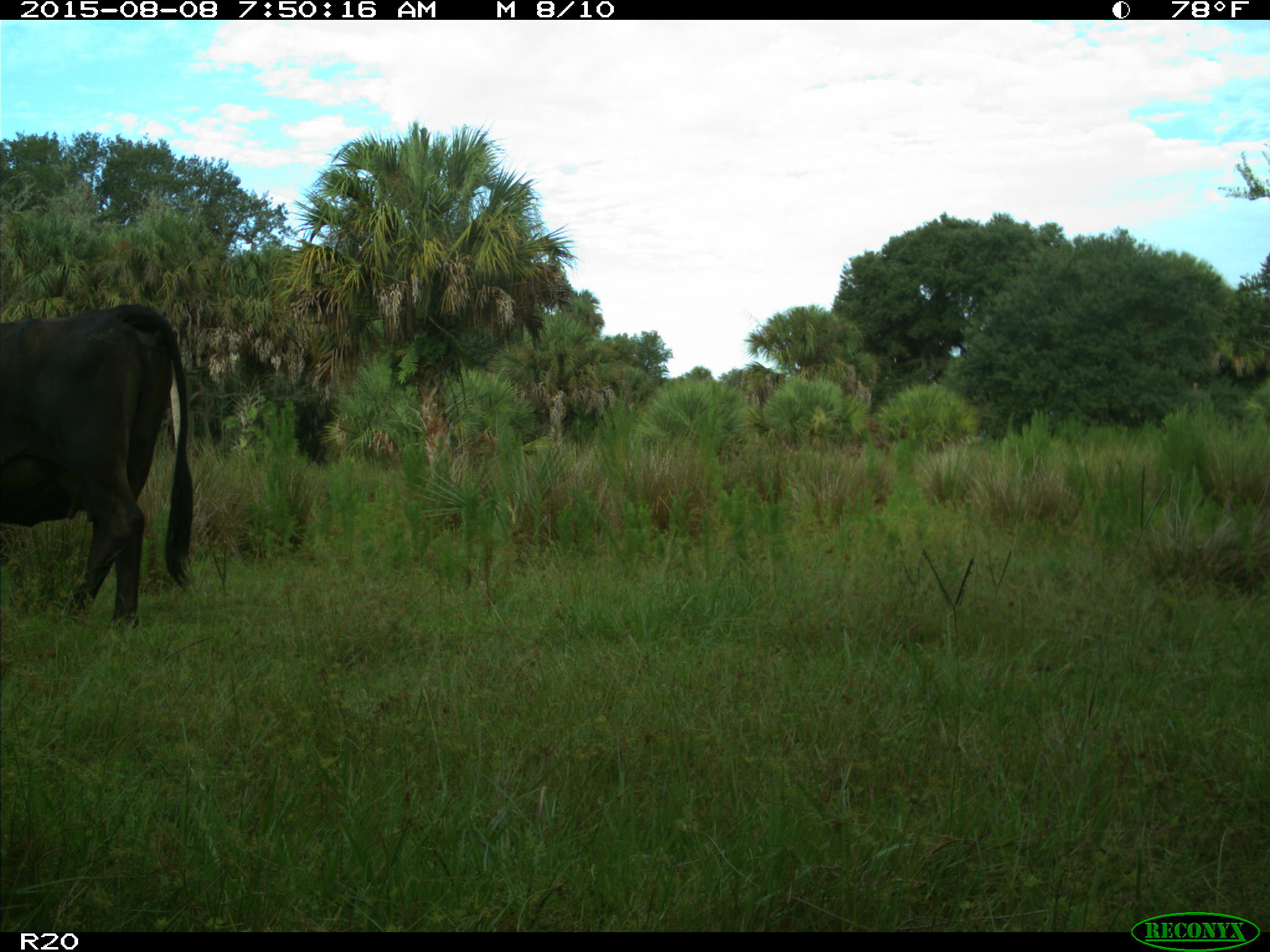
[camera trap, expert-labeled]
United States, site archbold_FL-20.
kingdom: Animalia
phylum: Chordata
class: Mammalia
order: Artiodactyla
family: Bovidae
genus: Bos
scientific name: Bos taurus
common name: domestic cow